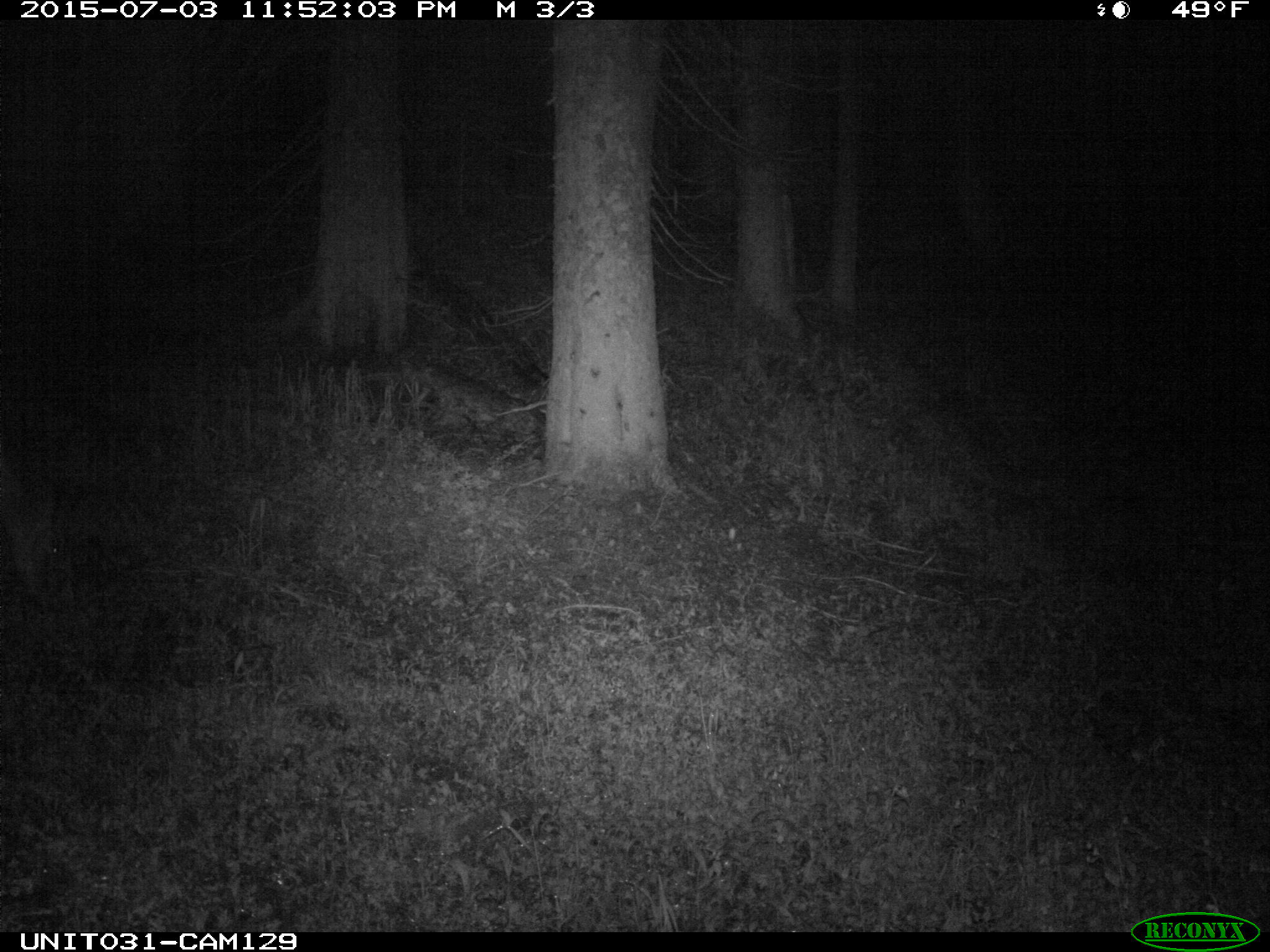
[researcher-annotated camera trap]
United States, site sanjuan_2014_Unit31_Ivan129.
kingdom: Animalia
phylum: Chordata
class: Mammalia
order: Artiodactyla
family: Cervidae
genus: Odocoileus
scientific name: Odocoileus hemionus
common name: mule deer